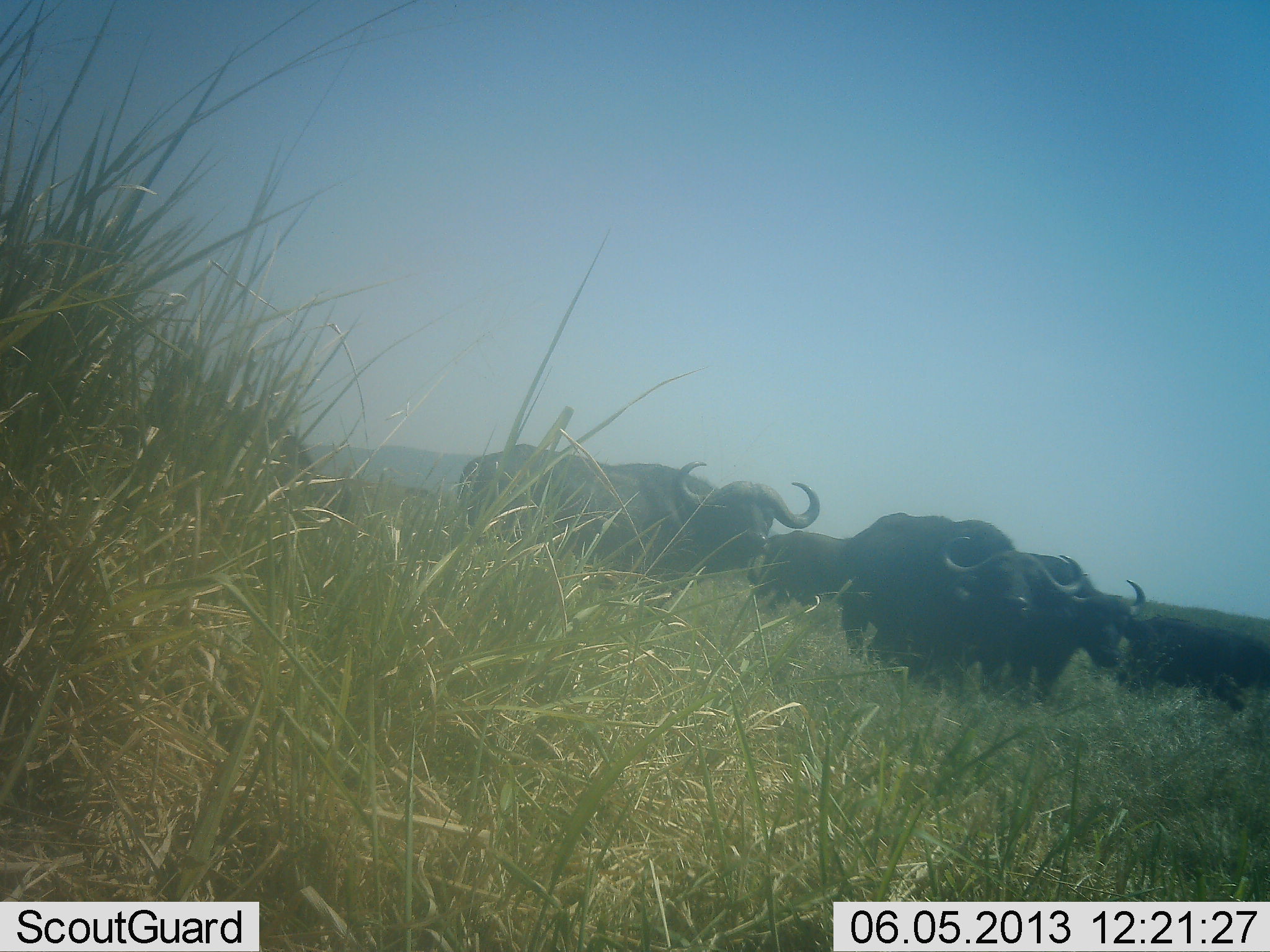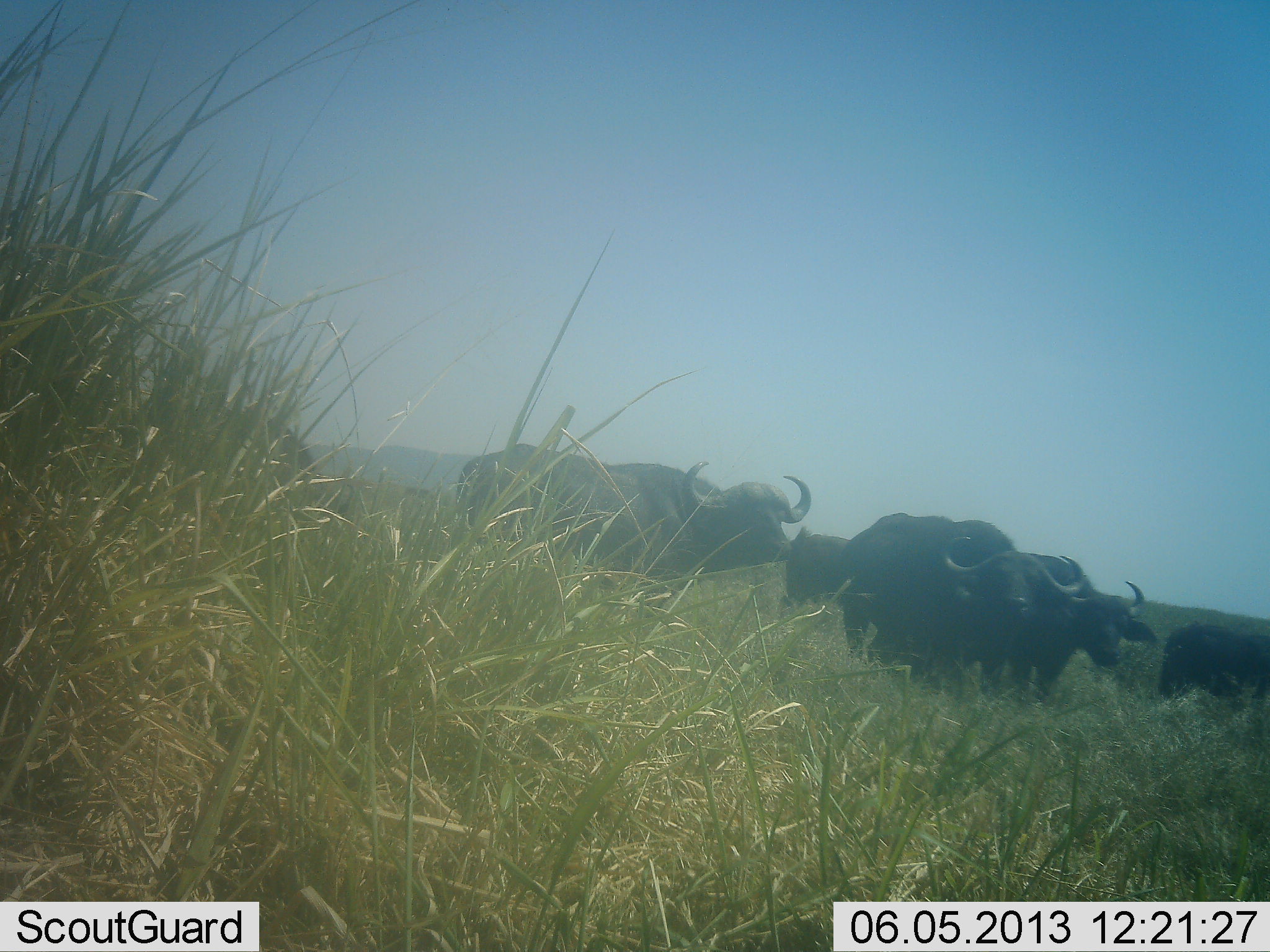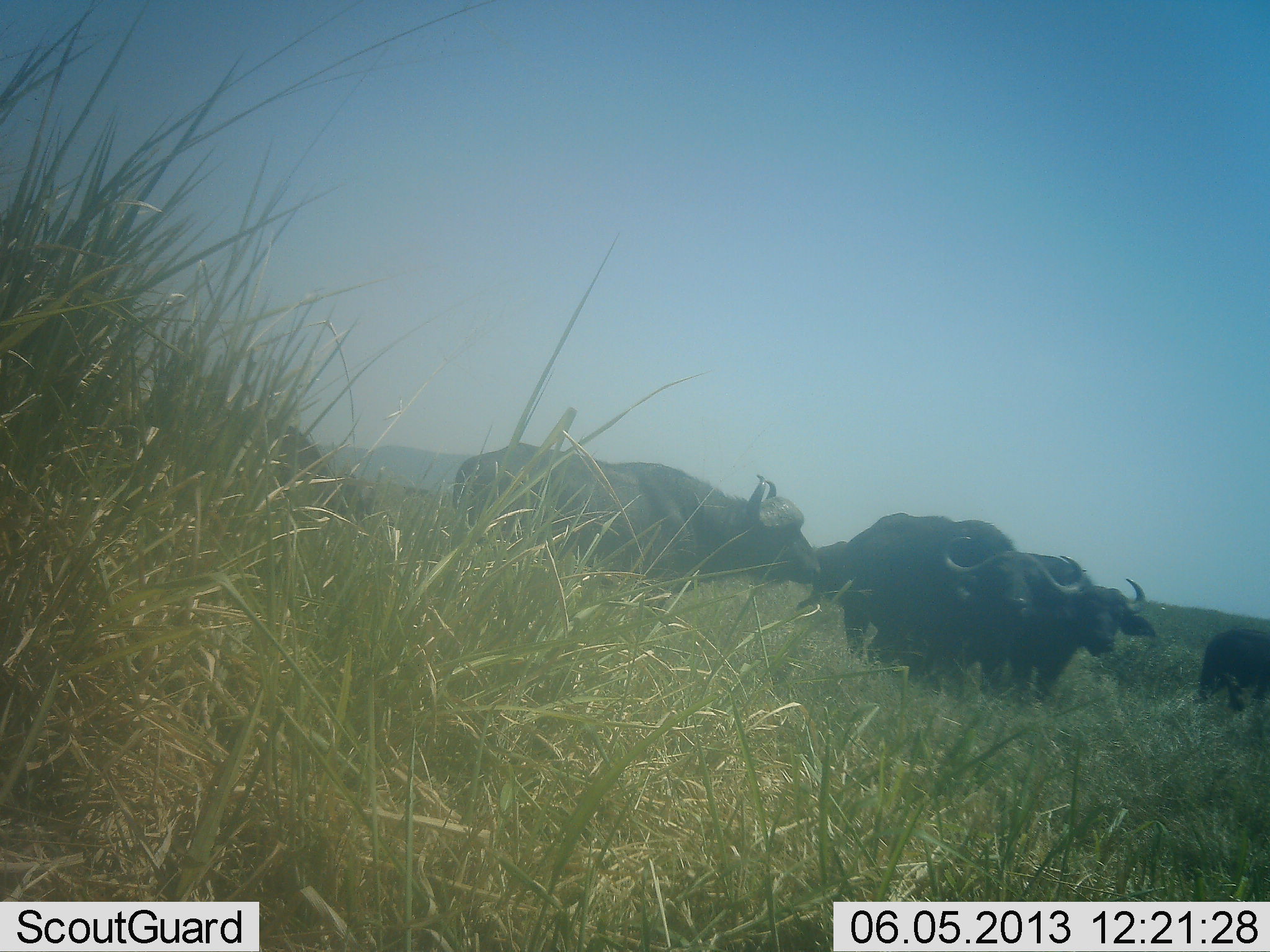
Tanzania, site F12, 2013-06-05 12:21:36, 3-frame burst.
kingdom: Animalia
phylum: Chordata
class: Mammalia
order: Artiodactyla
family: Bovidae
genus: Syncerus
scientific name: Syncerus caffer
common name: cape buffalo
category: buffalo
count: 6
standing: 83%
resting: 0%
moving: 55%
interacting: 3%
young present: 3%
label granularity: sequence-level